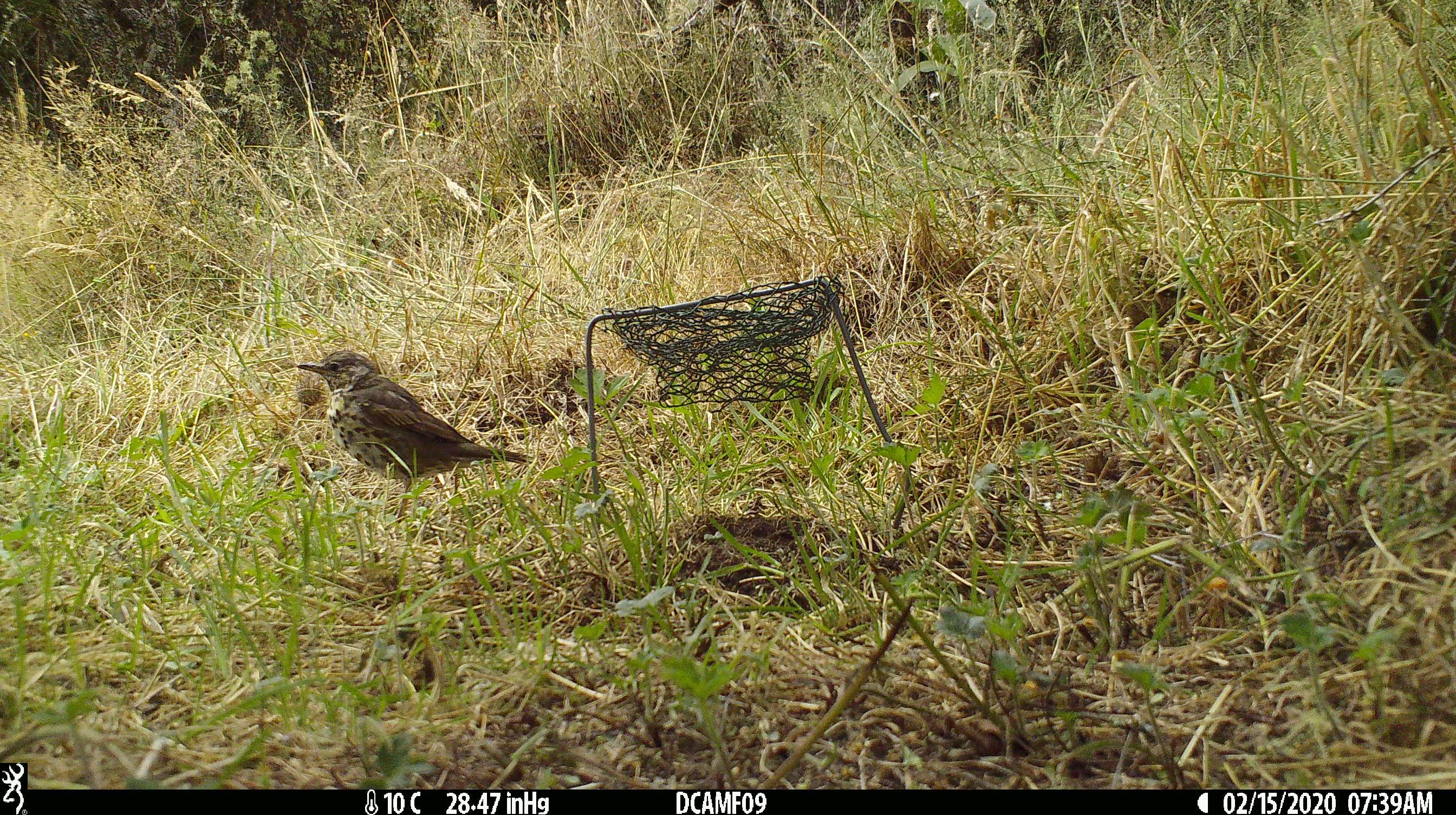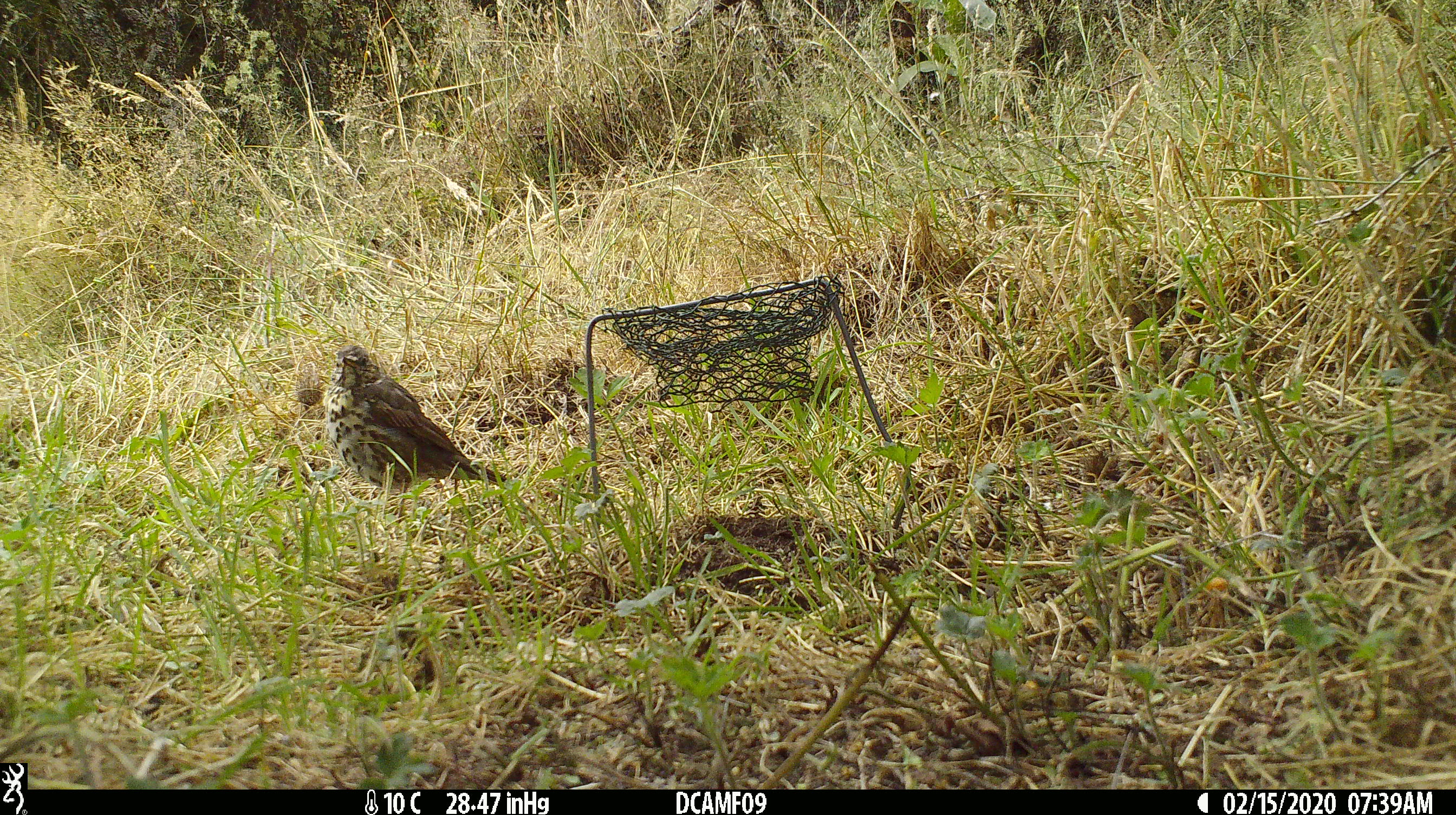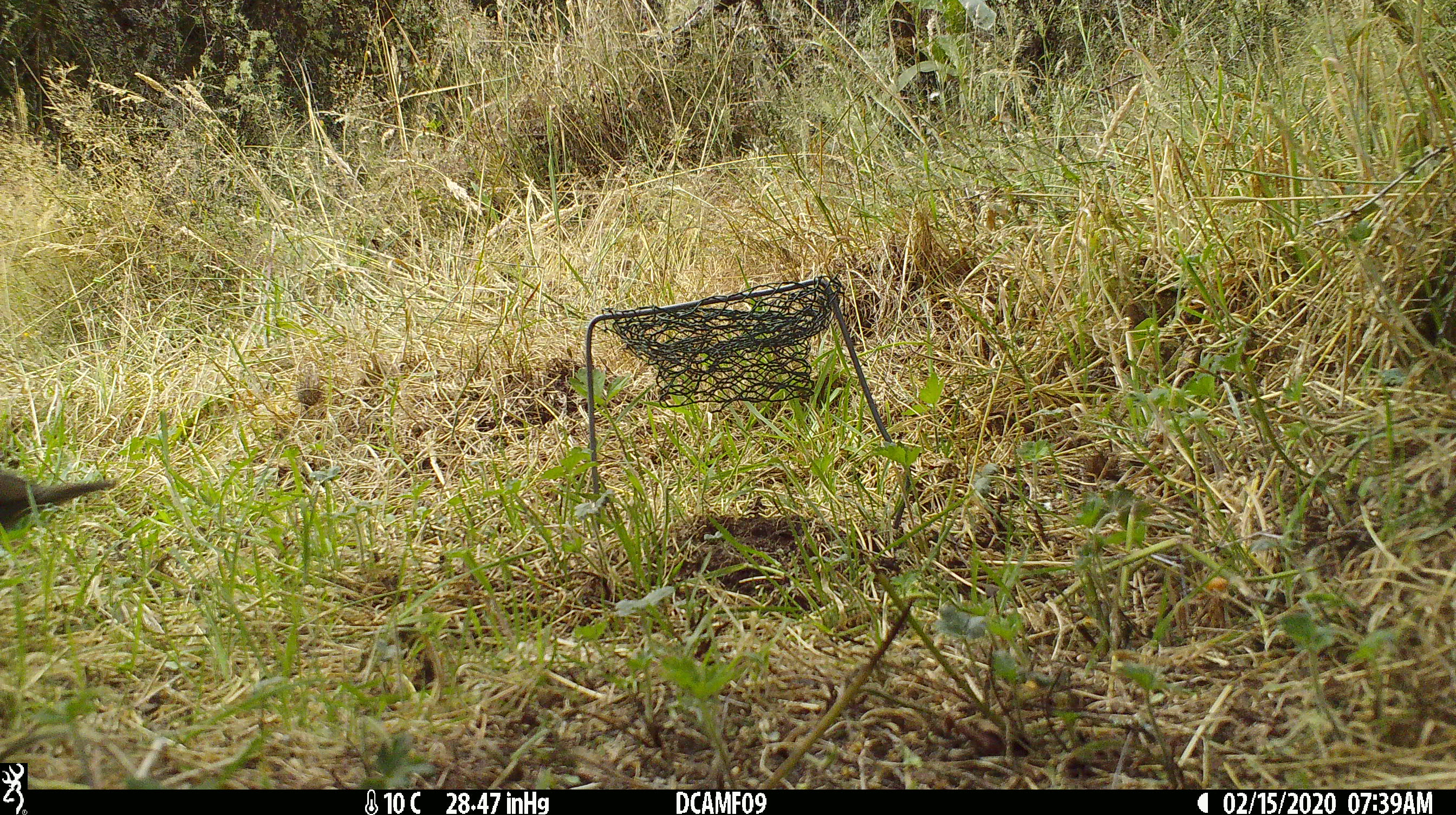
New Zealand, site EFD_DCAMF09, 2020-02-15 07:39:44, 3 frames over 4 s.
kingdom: Animalia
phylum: Chordata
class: Aves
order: Passeriformes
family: Turdidae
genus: Turdus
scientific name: Turdus philomelos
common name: song thrush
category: thrush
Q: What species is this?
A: Thrush (song thrush) (Turdus philomelos).